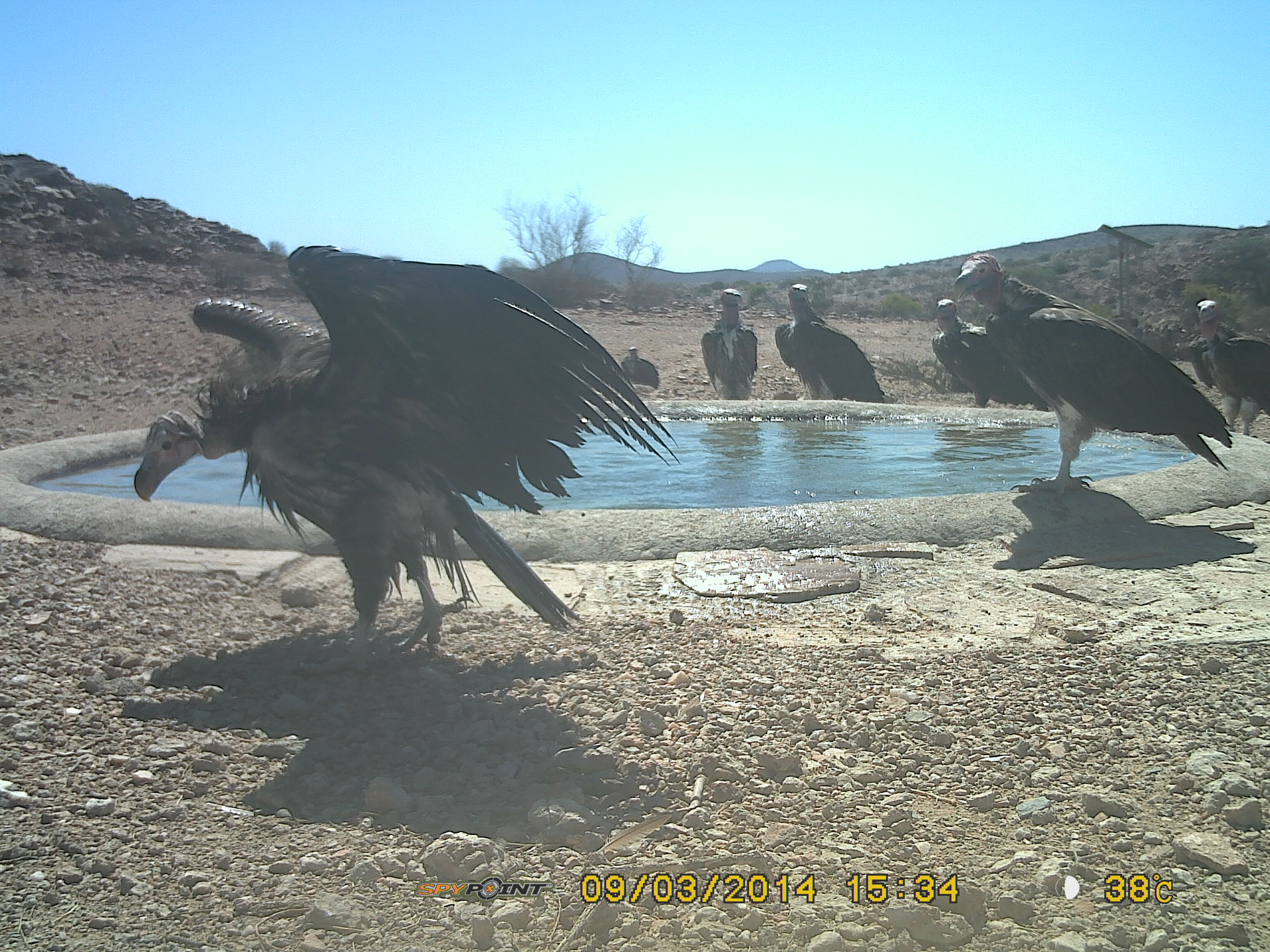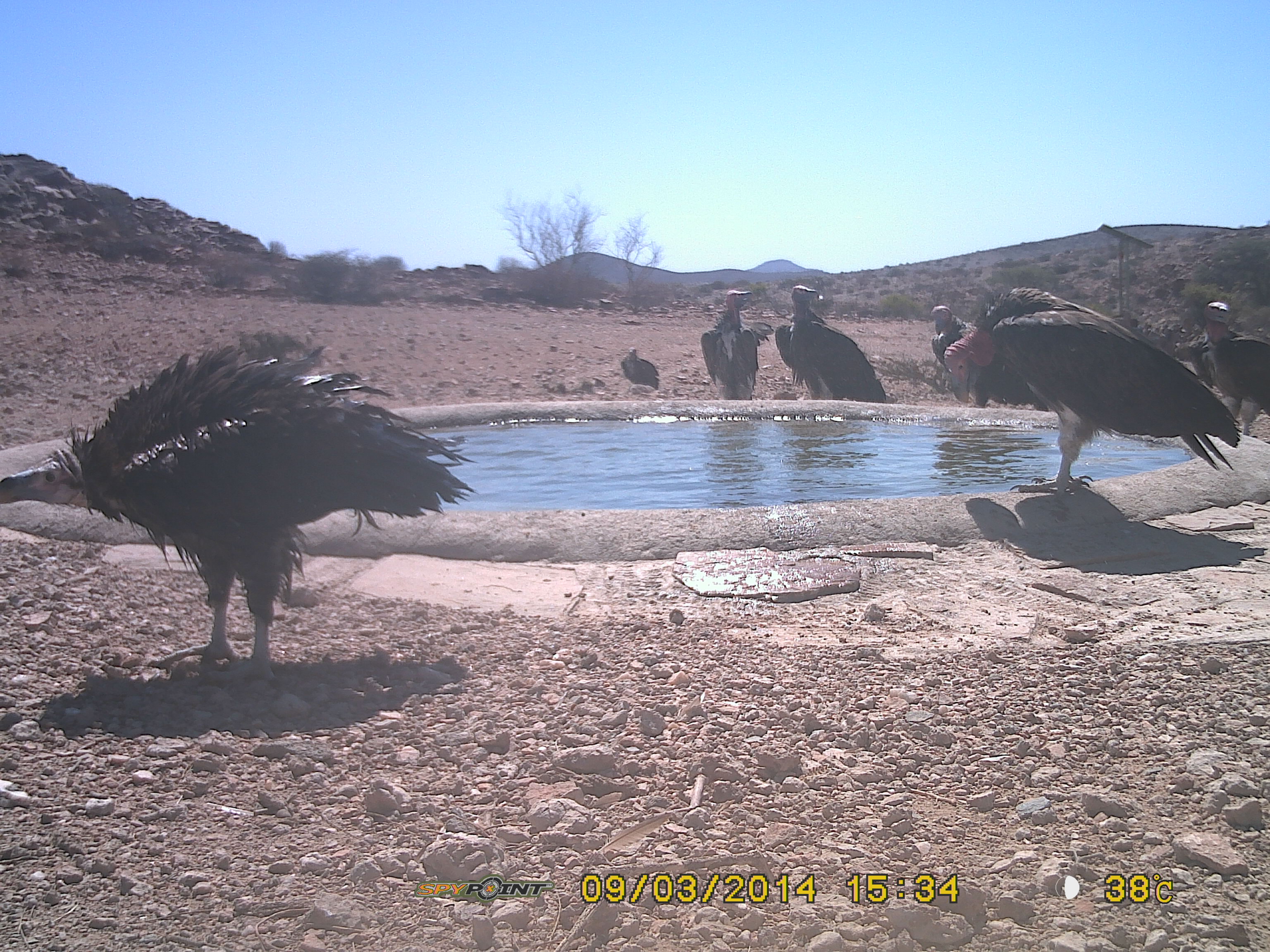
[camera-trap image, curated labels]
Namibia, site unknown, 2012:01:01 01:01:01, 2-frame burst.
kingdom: Animalia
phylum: Chordata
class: Aves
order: Accipitriformes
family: Accipitridae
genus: Torgos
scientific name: Torgos tracheliotos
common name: lappet-faced vulture